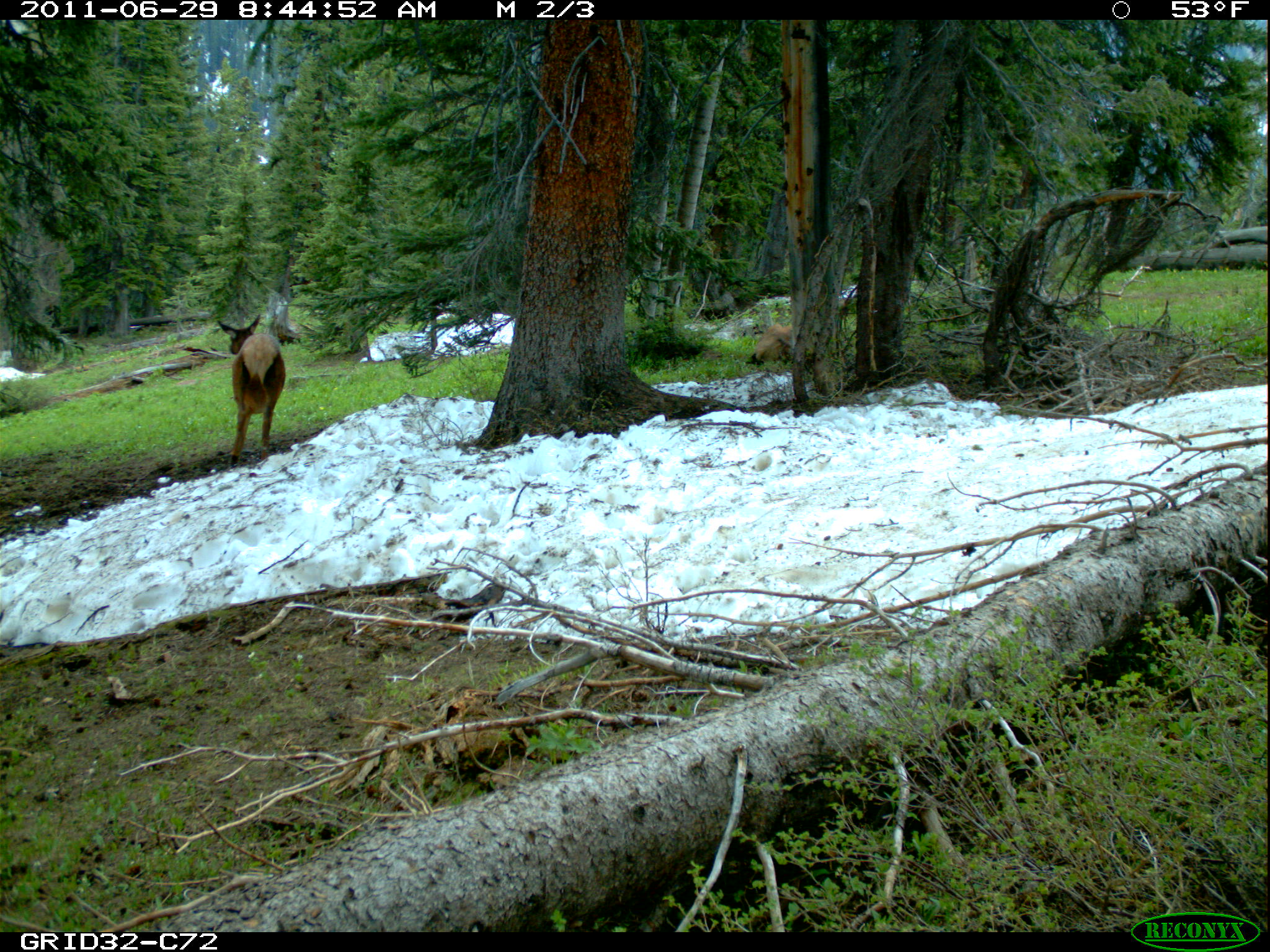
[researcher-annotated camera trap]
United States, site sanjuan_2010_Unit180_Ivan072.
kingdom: Animalia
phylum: Chordata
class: Mammalia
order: Artiodactyla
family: Cervidae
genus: Cervus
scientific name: Cervus elaphus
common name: red deer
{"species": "Cervus elaphus (red deer)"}